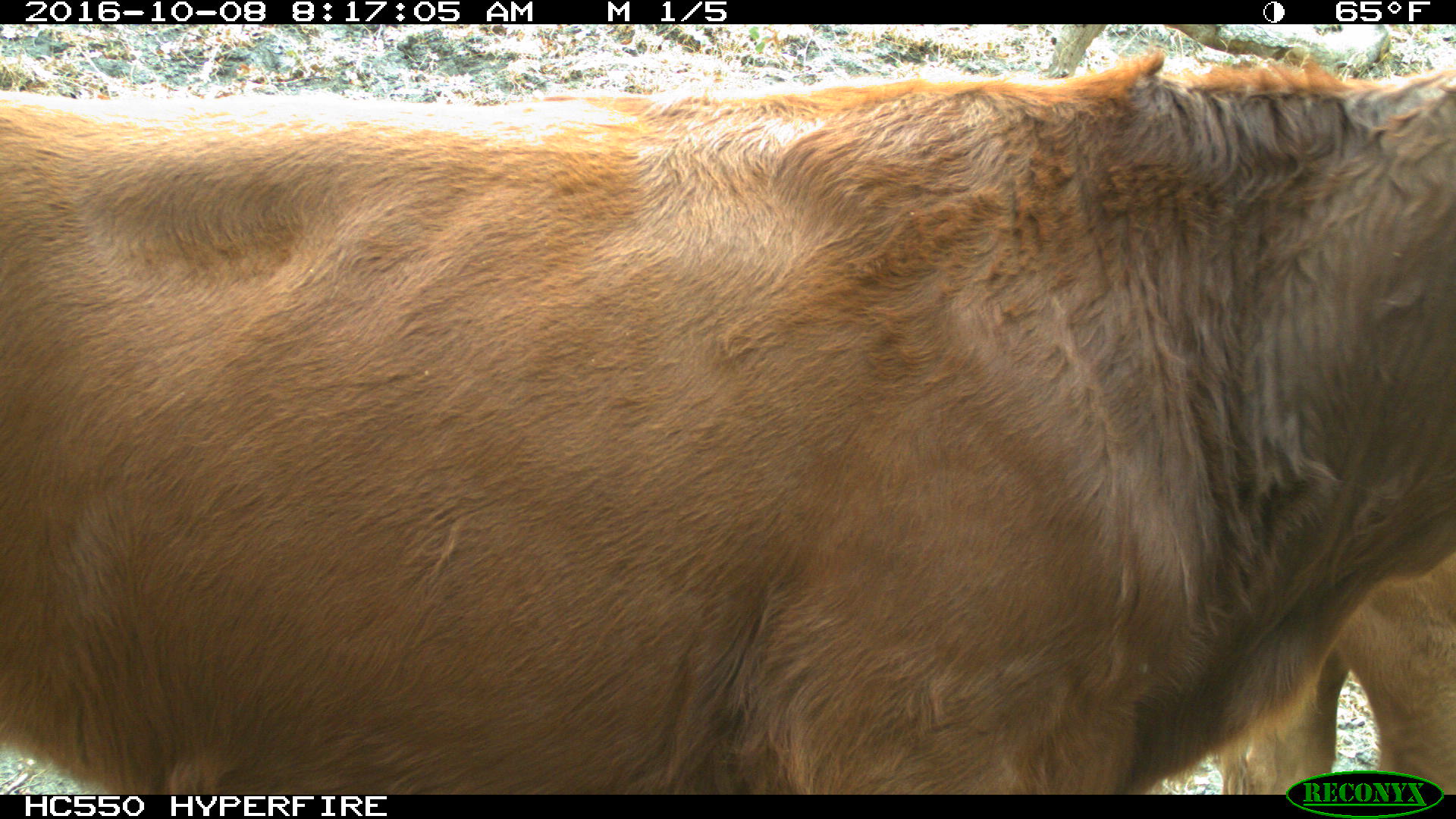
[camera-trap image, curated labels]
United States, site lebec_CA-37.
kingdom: Animalia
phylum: Chordata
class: Mammalia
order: Artiodactyla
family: Bovidae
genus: Bos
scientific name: Bos taurus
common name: domestic cow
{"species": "Bos taurus (domestic cow)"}